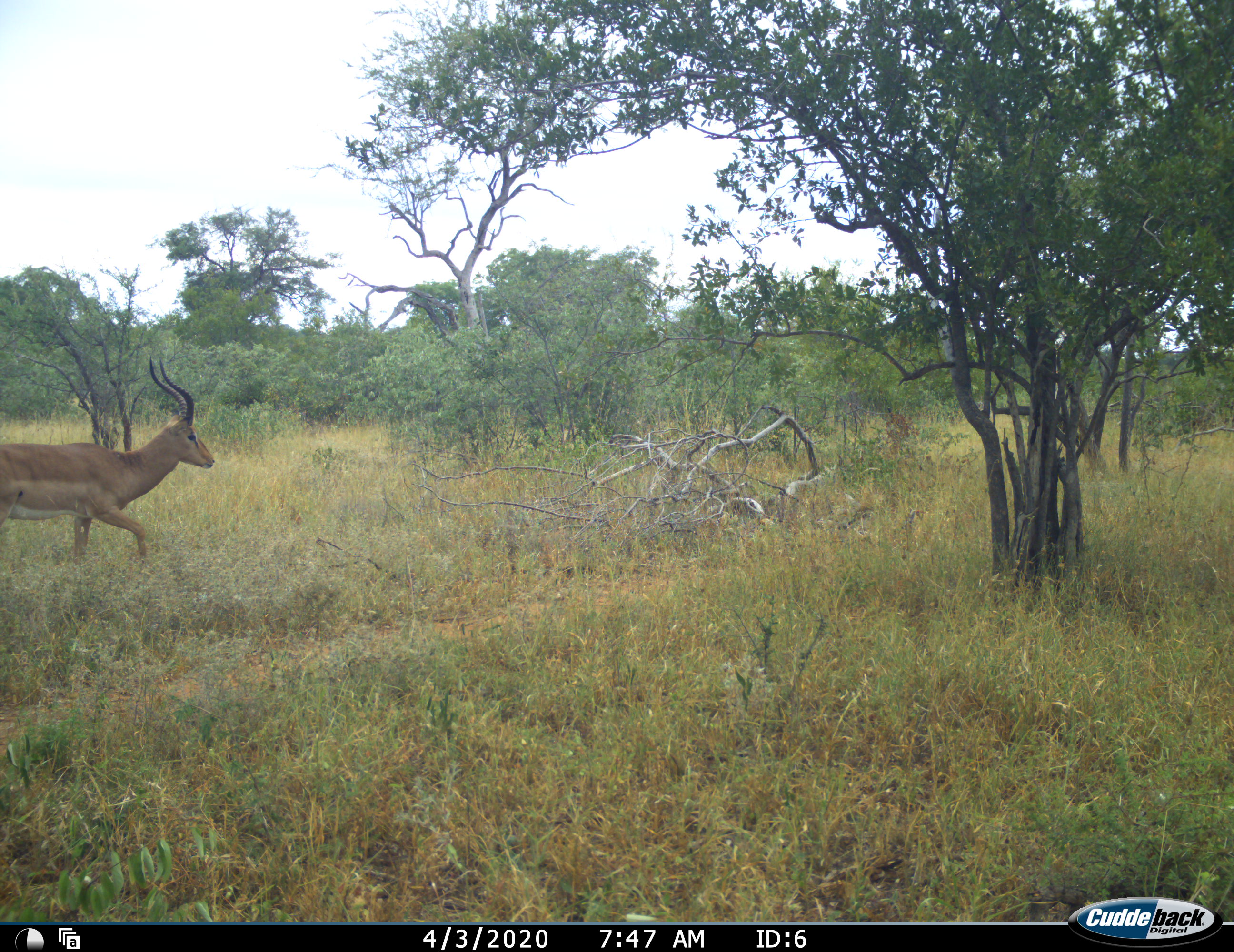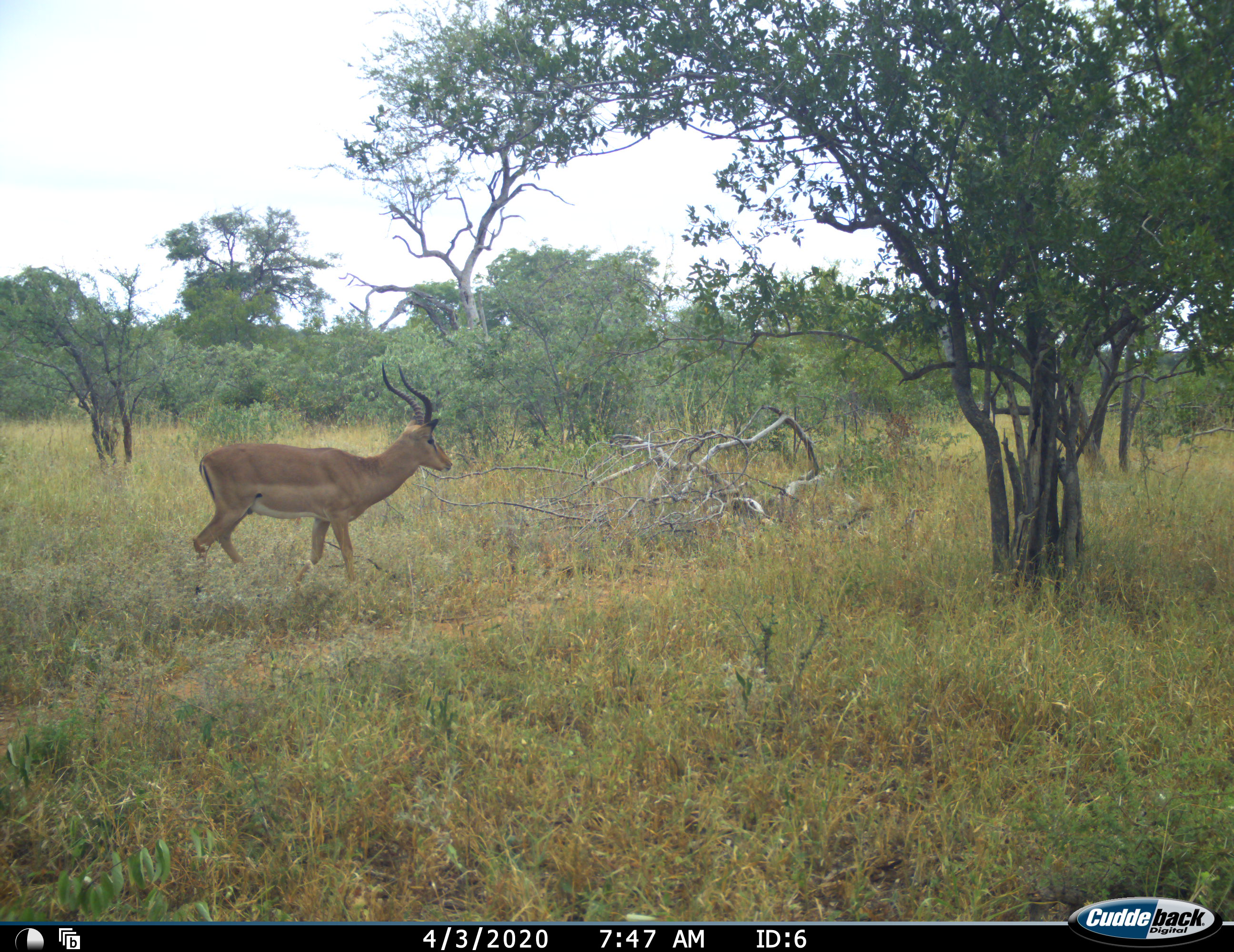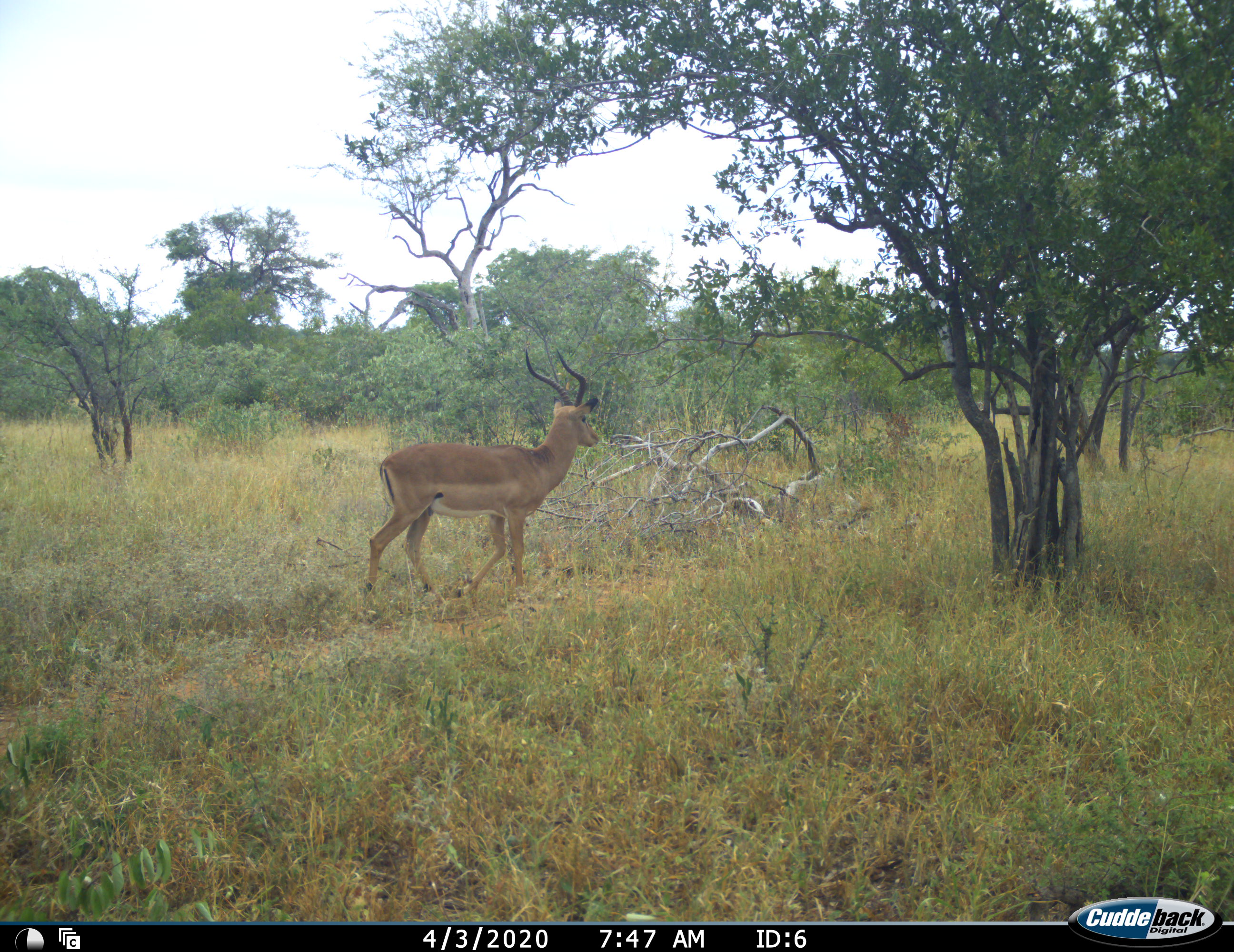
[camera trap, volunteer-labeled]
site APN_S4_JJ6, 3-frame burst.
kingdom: Animalia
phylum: Chordata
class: Mammalia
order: Artiodactyla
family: Bovidae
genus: Aepyceros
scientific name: Aepyceros melampus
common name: impala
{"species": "impala (Aepyceros melampus)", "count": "1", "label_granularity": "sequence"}